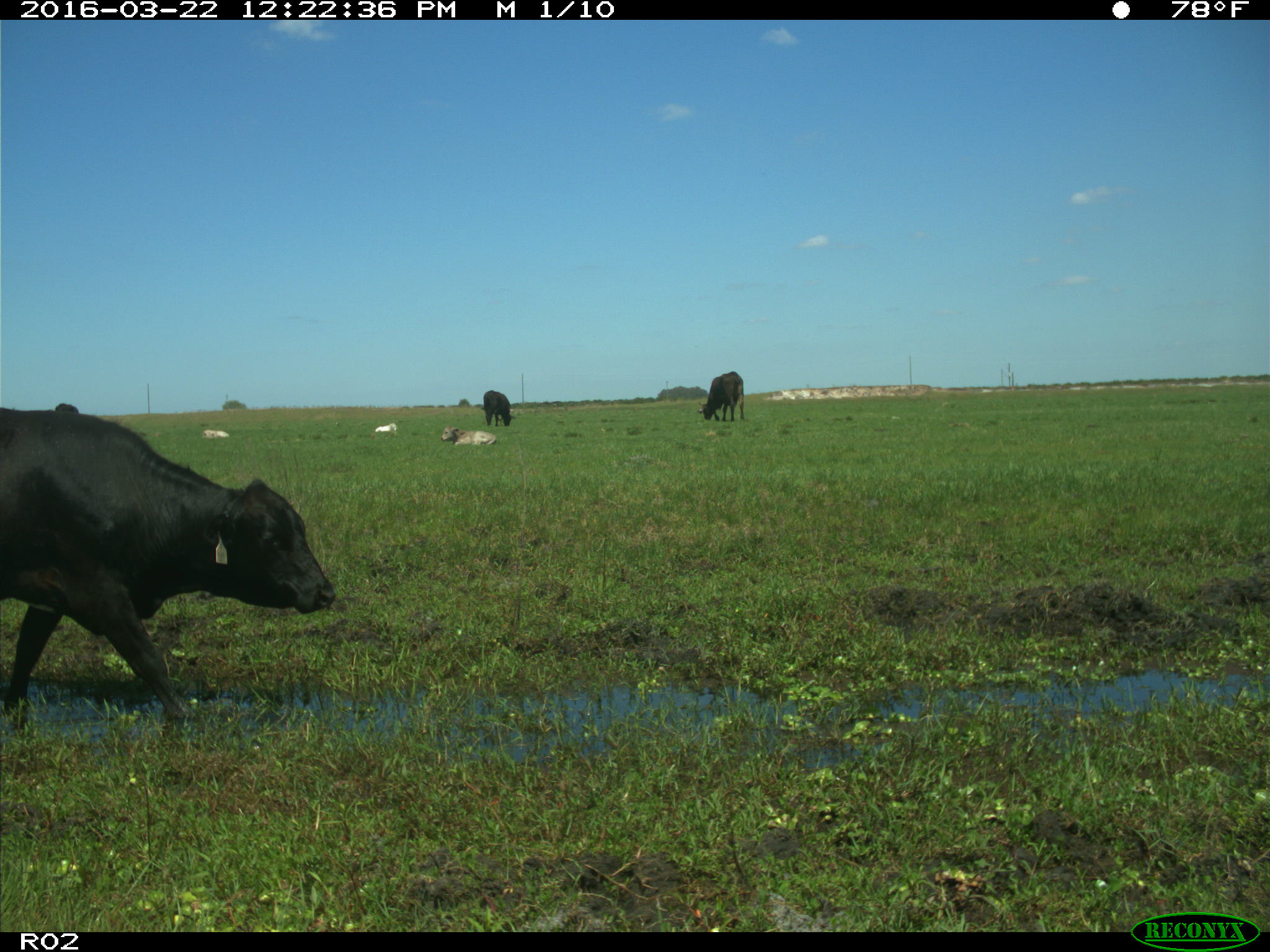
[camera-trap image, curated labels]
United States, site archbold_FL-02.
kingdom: Animalia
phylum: Chordata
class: Mammalia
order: Artiodactyla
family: Bovidae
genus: Bos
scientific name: Bos taurus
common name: domestic cow